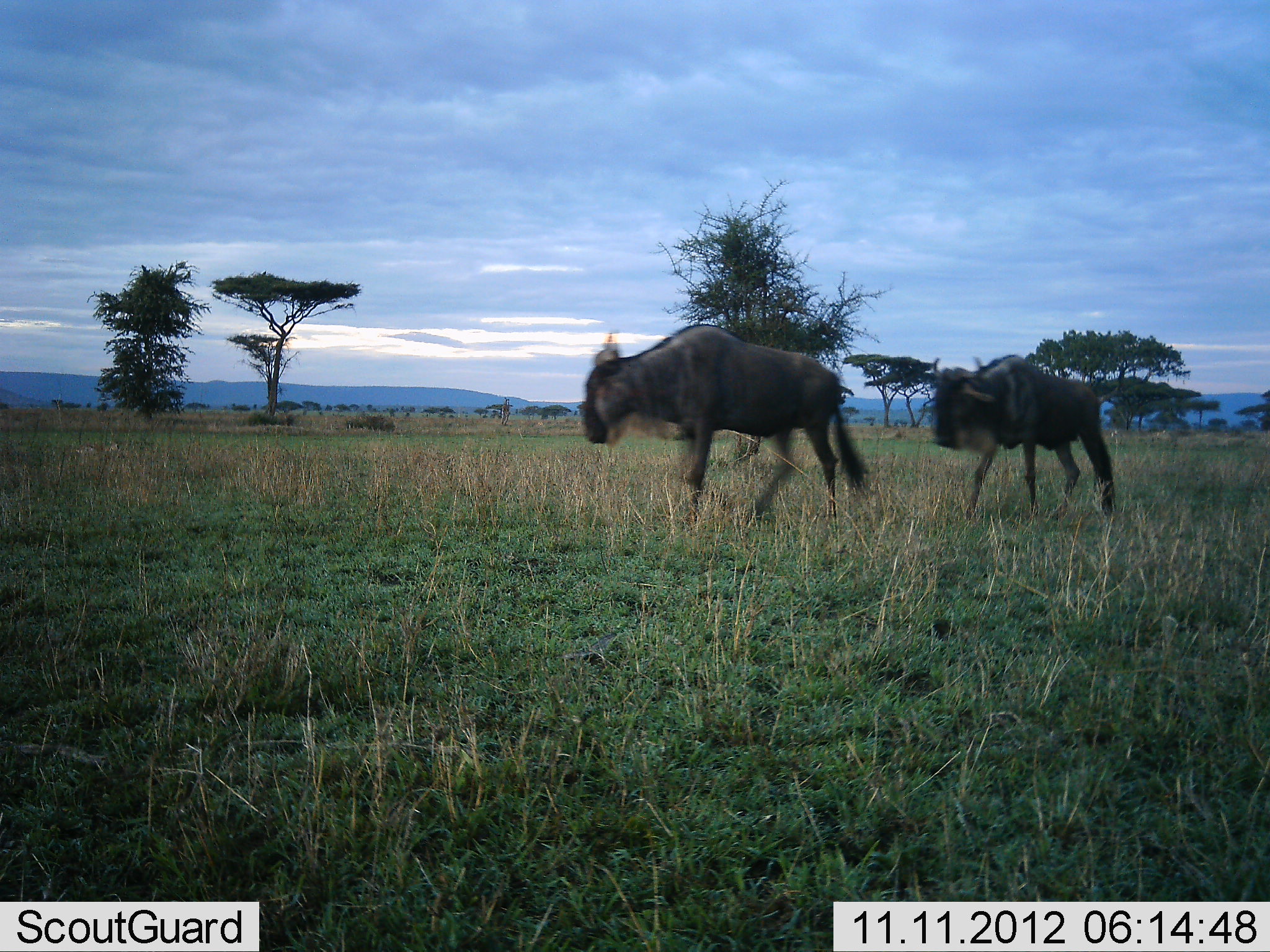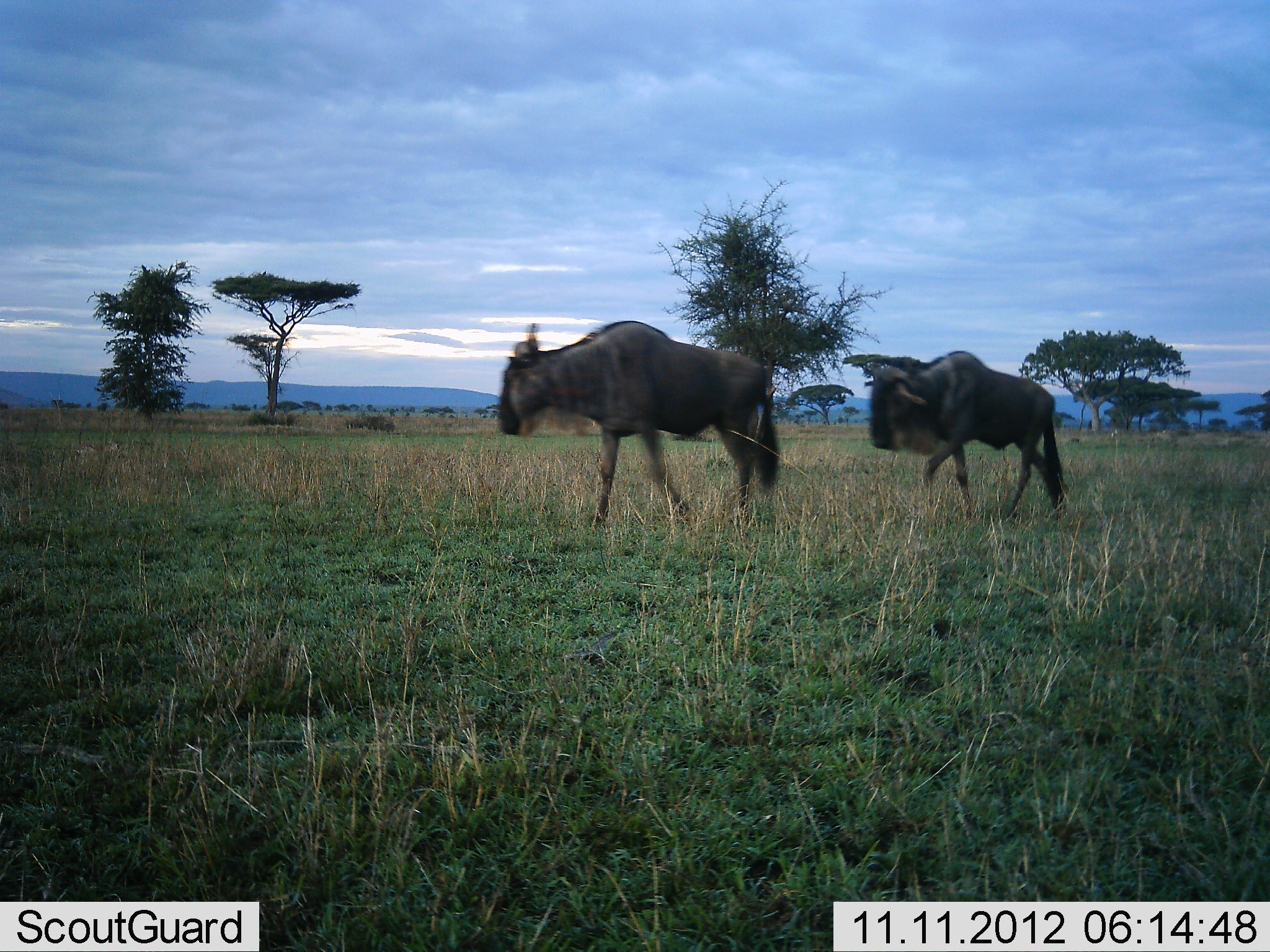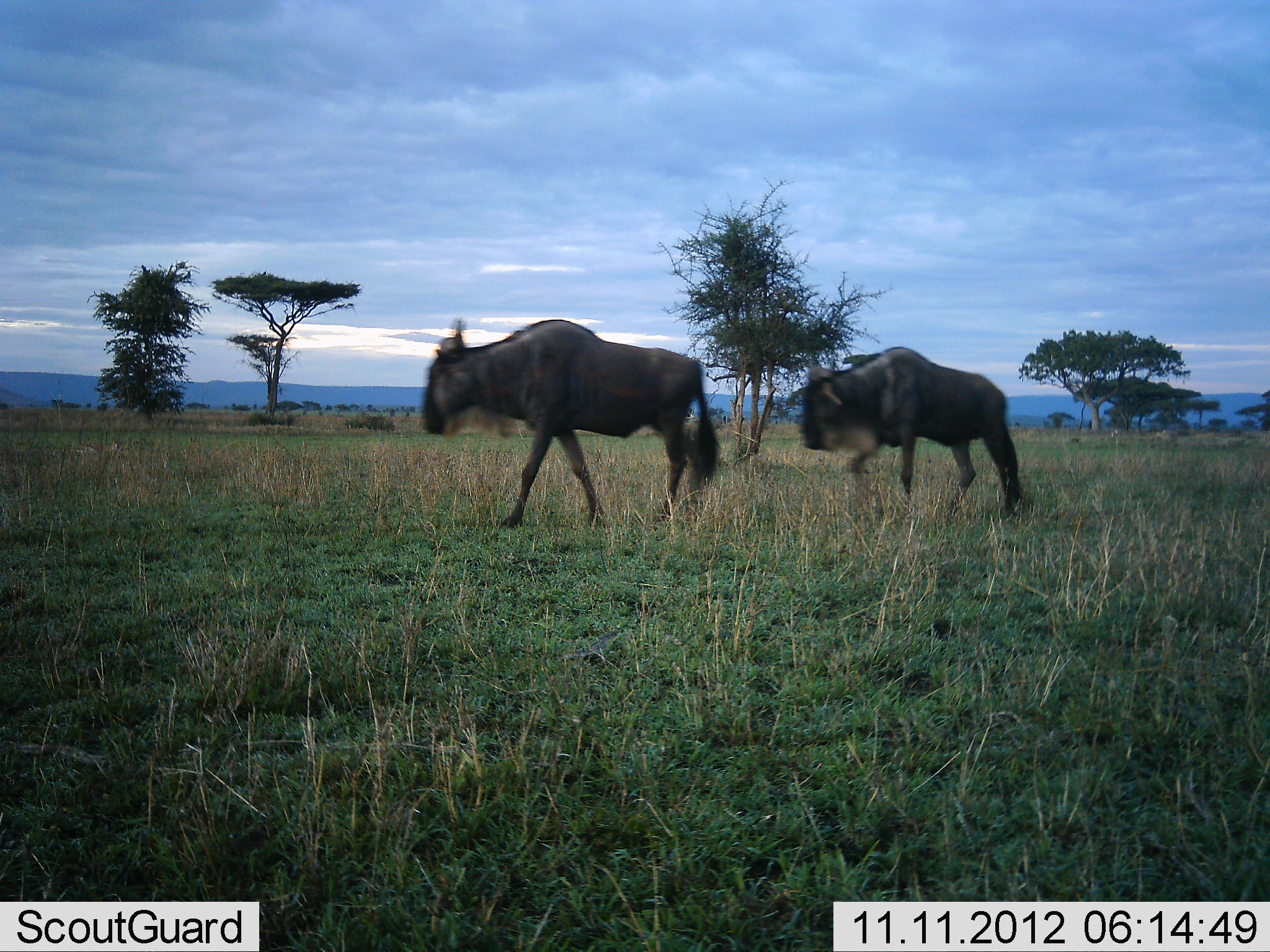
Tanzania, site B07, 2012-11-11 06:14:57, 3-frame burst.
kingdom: Animalia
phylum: Chordata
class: Mammalia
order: Artiodactyla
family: Bovidae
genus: Connochaetes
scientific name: Connochaetes taurinus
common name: blue wildebeest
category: wildebeest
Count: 2.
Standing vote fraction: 0%.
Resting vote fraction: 0%.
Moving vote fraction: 100%.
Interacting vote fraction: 0%.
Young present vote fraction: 0%.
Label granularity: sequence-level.